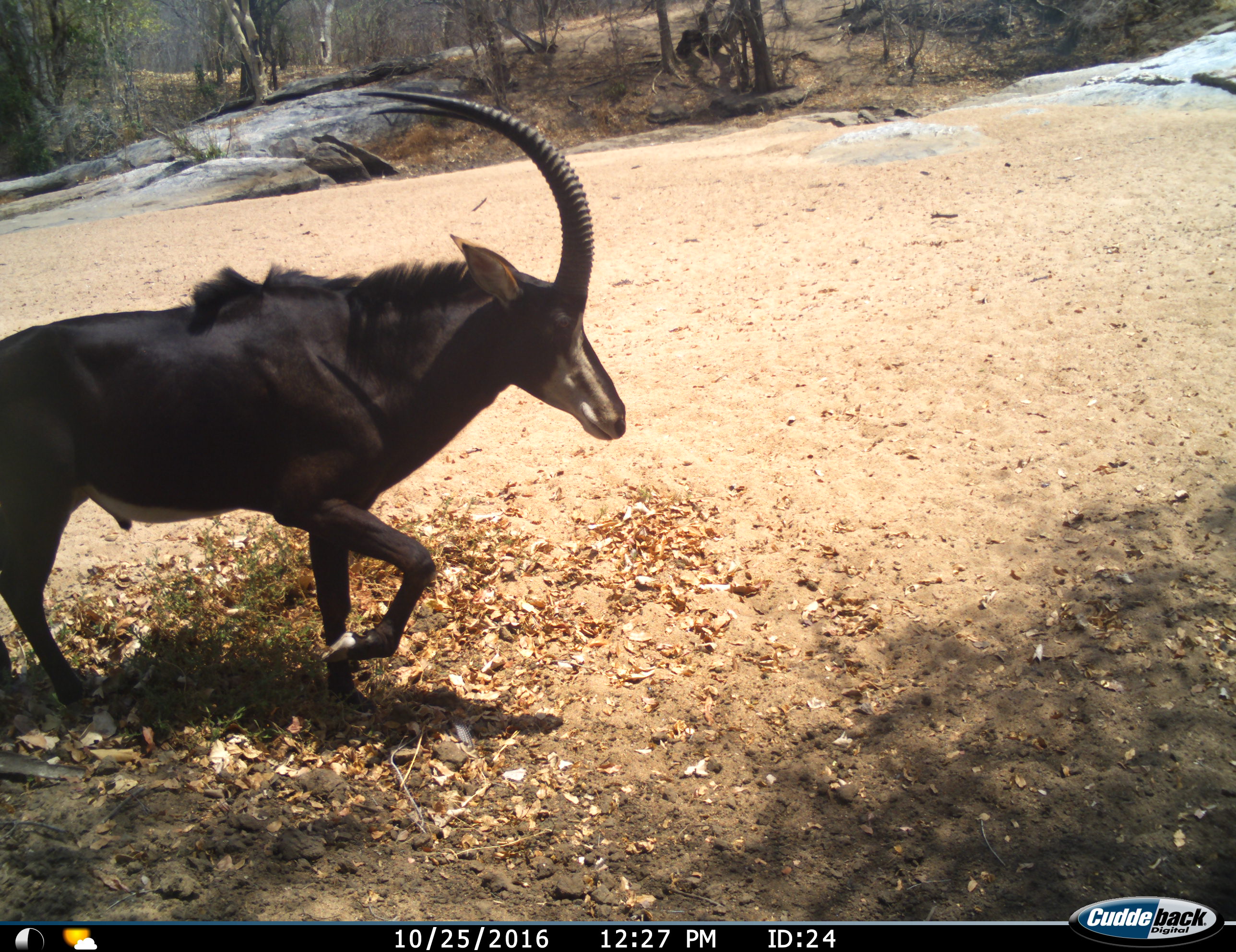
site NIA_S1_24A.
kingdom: Animalia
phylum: Chordata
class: Mammalia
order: Artiodactyla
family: Bovidae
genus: Hippotragus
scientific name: Hippotragus niger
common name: sable antelope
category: sable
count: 1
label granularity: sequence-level